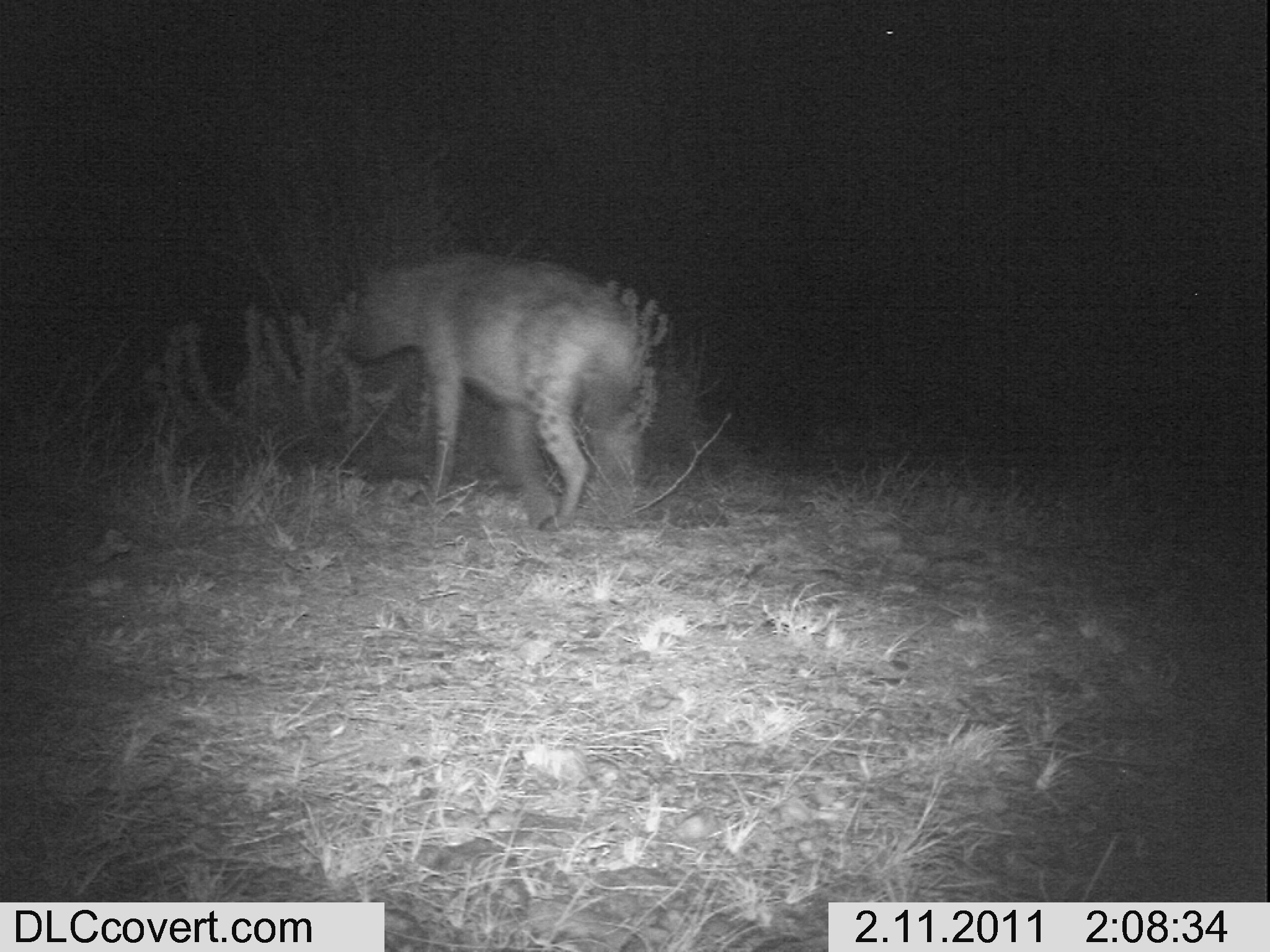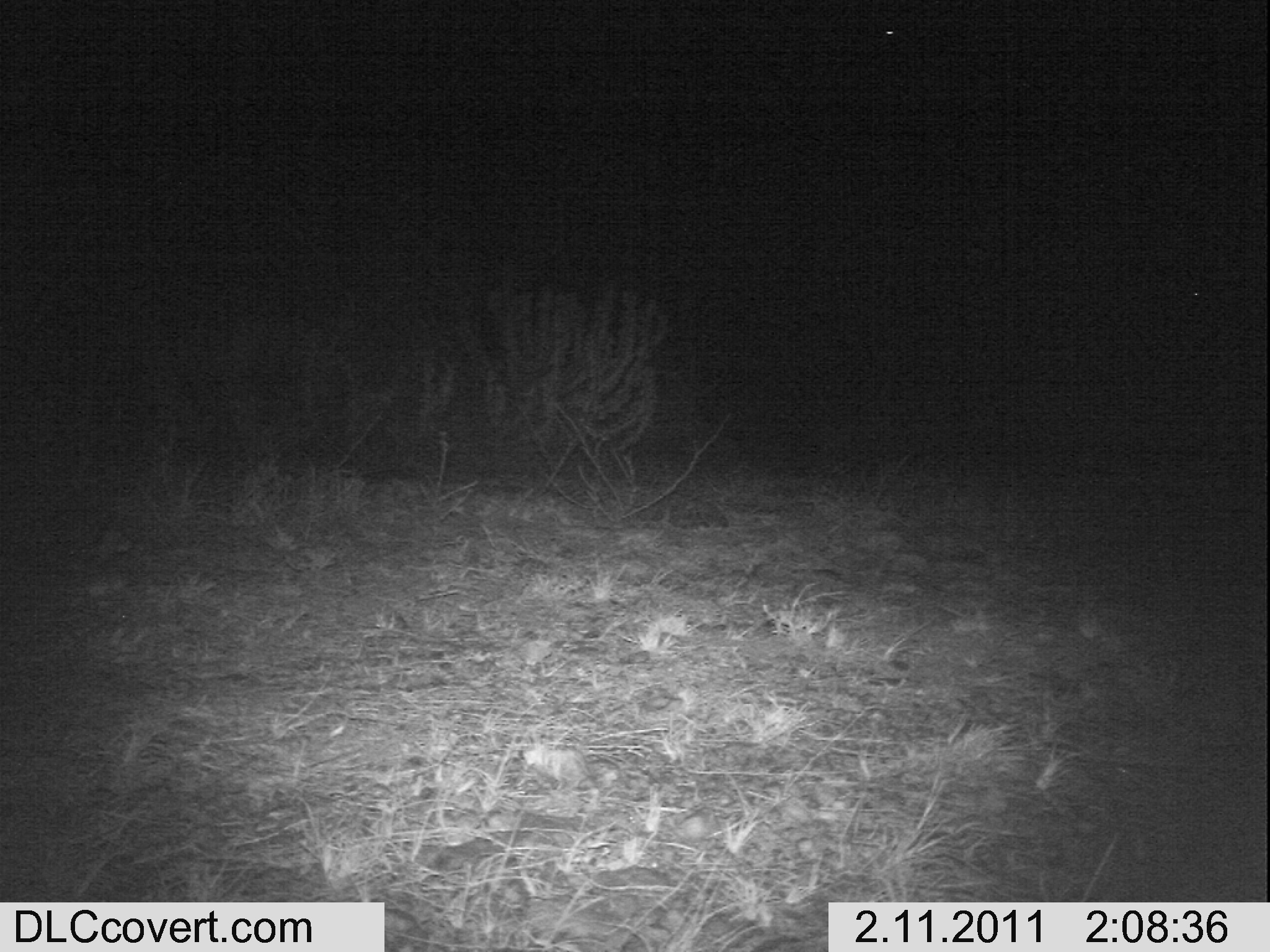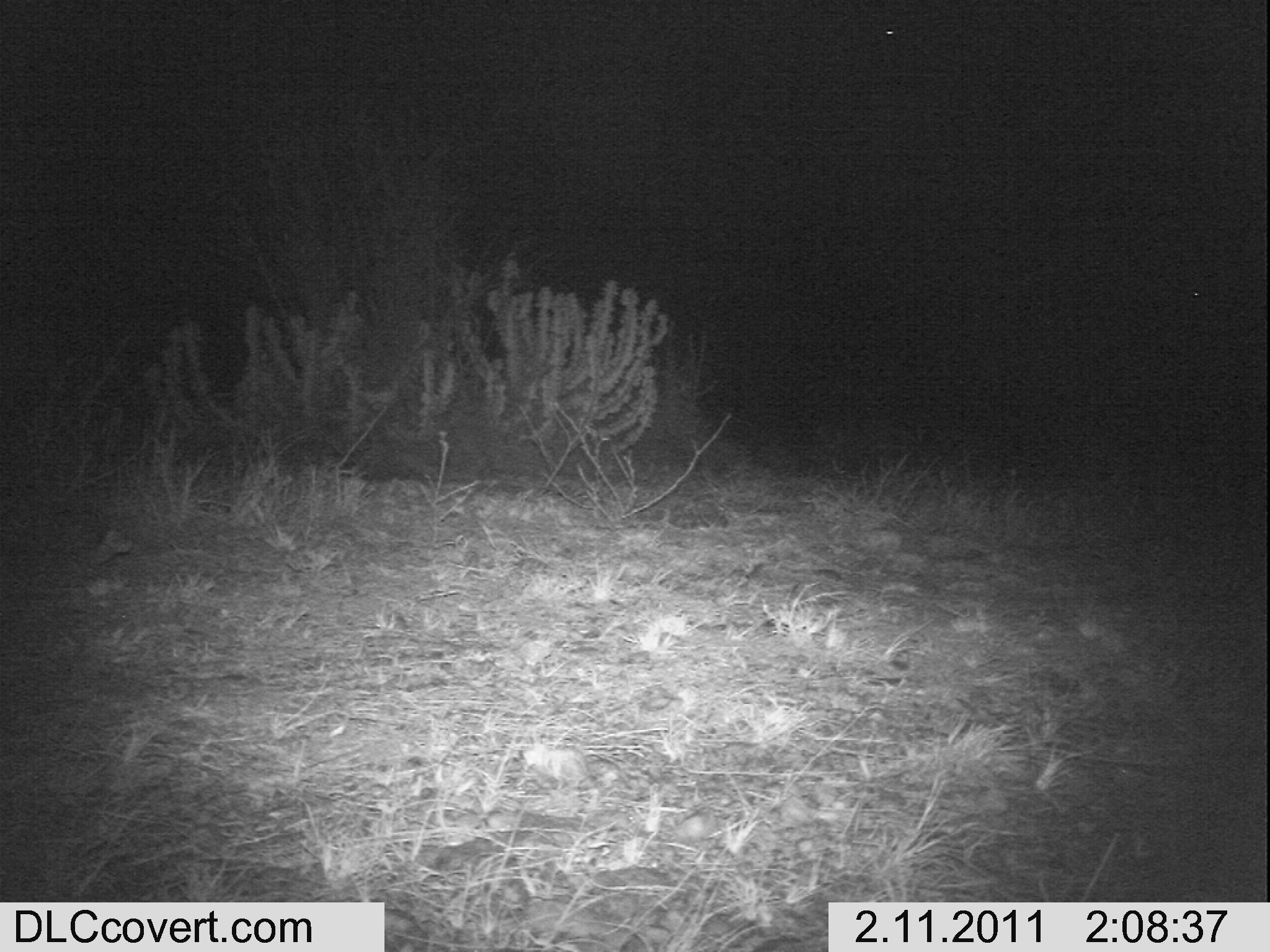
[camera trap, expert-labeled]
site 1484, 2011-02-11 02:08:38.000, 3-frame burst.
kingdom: Animalia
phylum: Chordata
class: Mammalia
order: Carnivora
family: Hyaenidae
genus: Crocuta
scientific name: Crocuta crocuta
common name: spotted hyena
Crocuta crocuta (spotted hyena), count 1.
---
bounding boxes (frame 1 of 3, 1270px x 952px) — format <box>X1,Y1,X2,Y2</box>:
crocuta crocuta: <box>349,251,644,533</box>